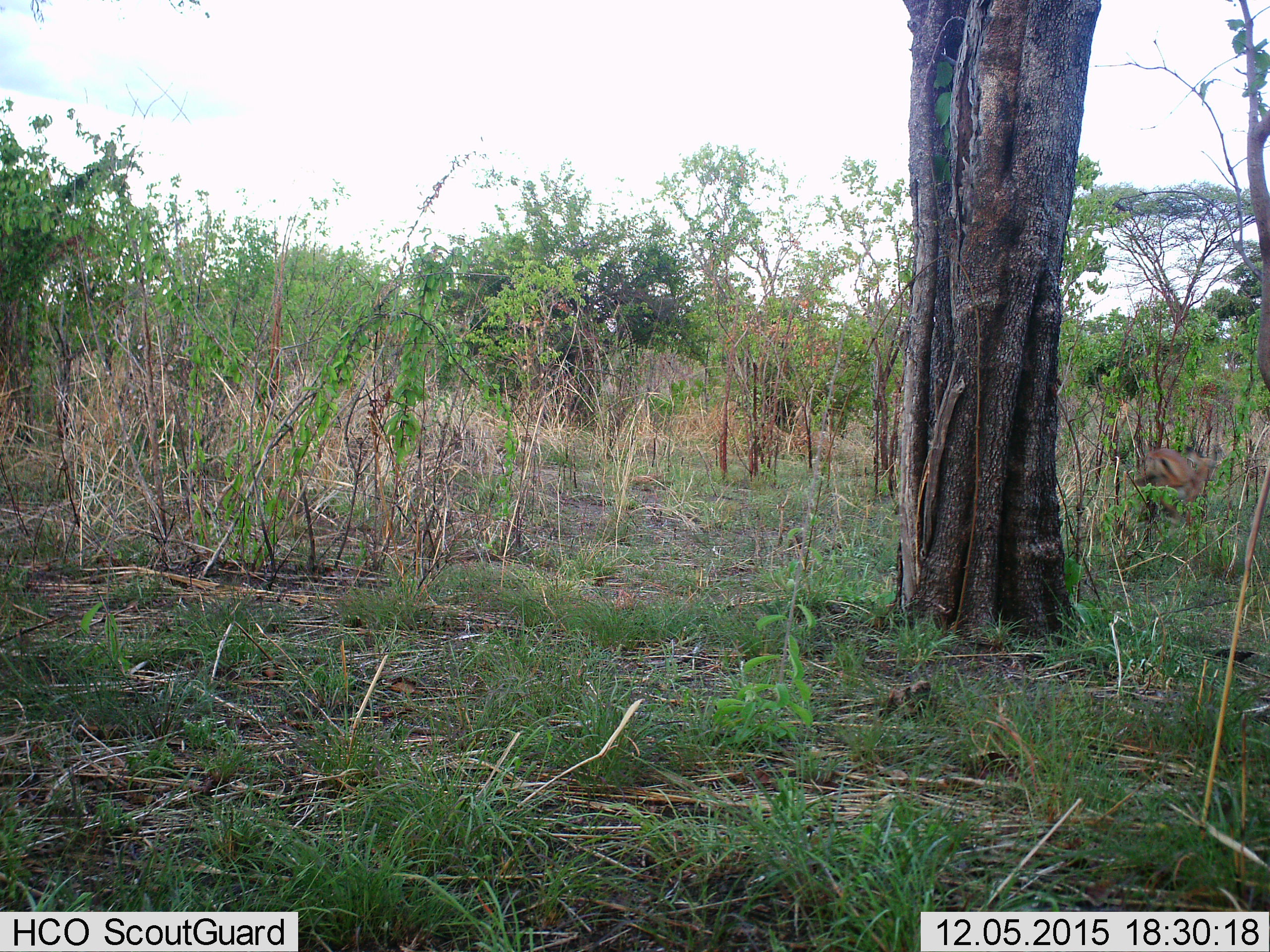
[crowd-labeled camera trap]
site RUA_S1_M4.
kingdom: Animalia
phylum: Chordata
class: Mammalia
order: Artiodactyla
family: Bovidae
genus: Aepyceros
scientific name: Aepyceros melampus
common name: impala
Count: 1.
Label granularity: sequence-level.